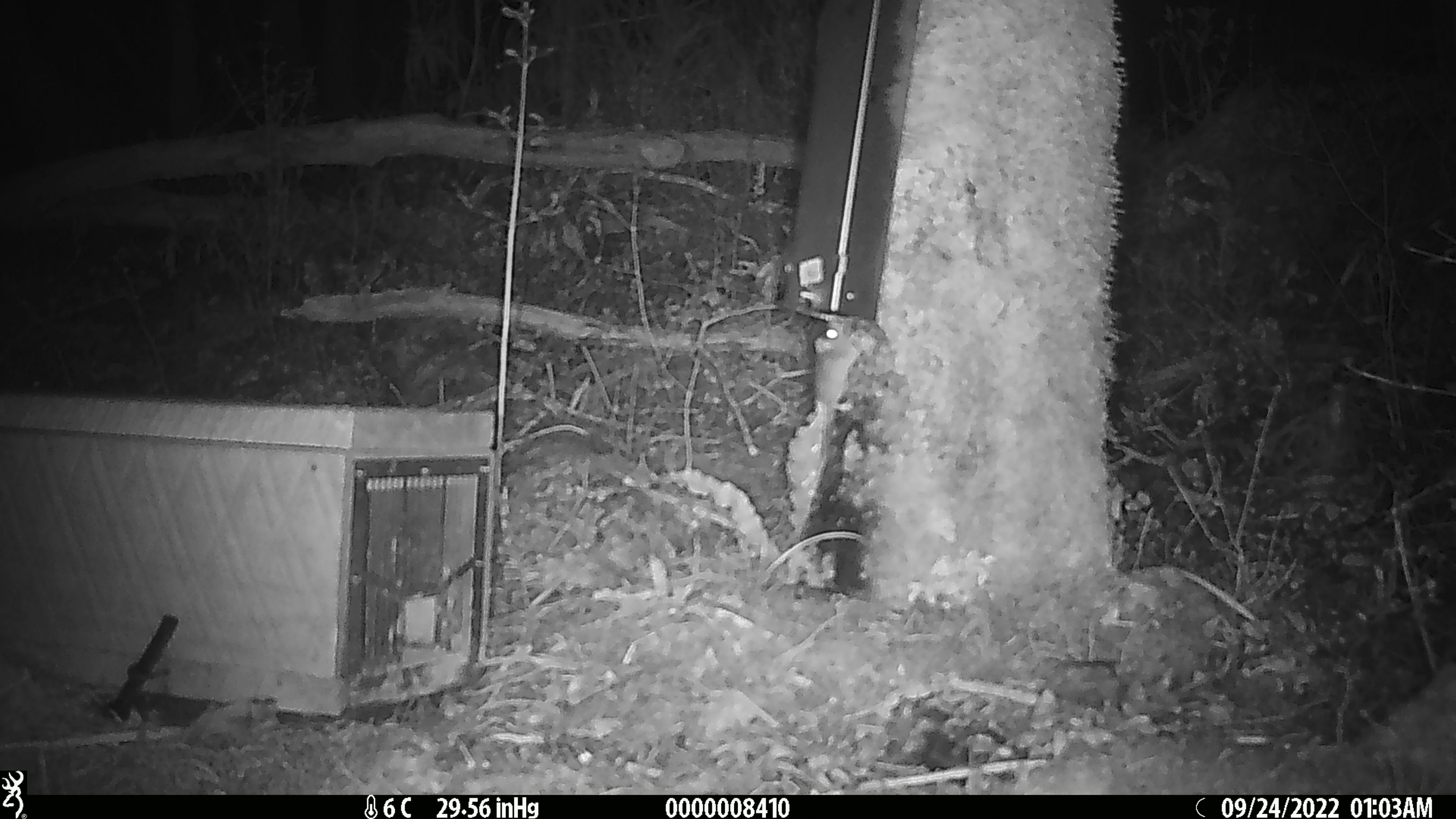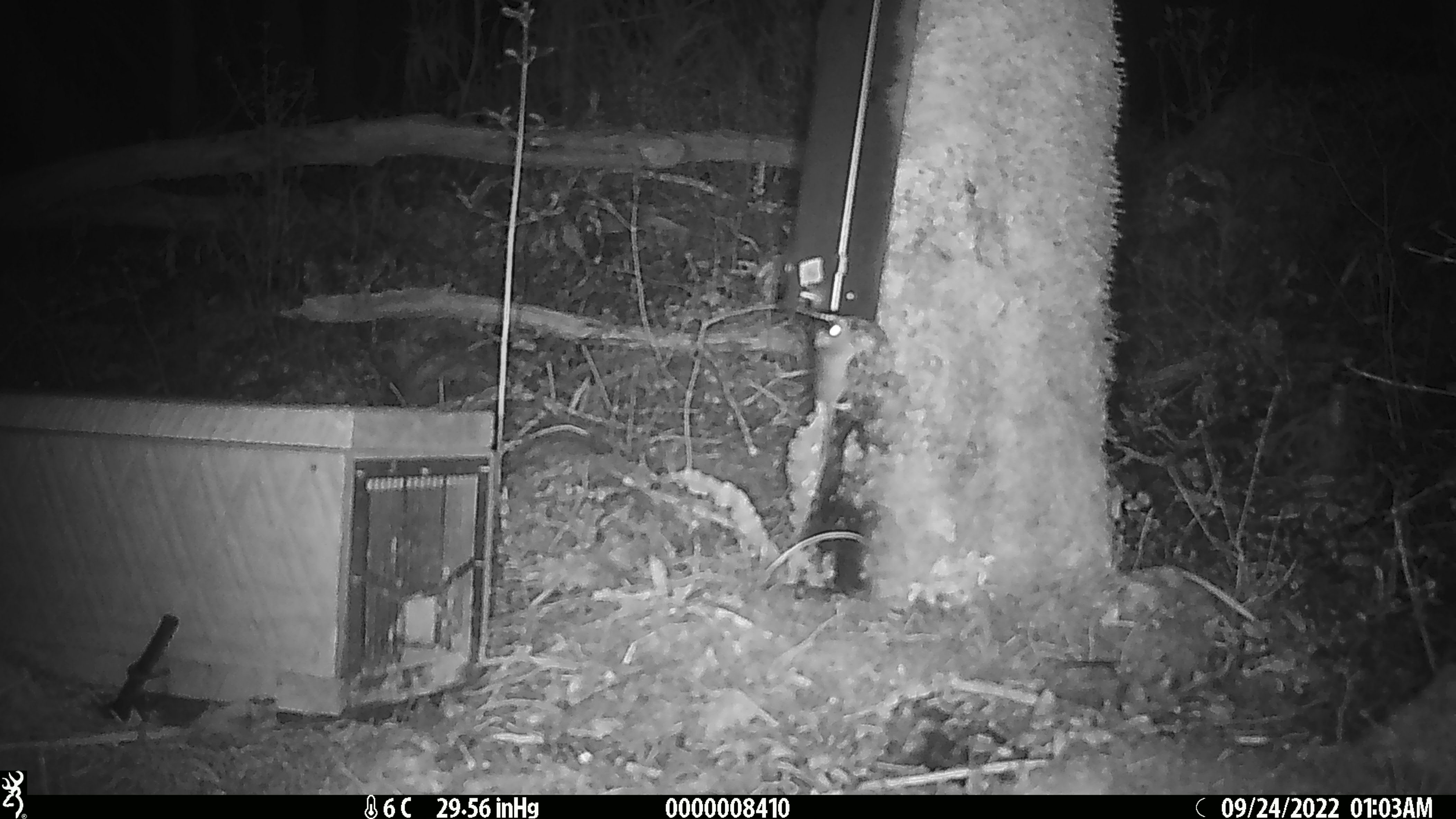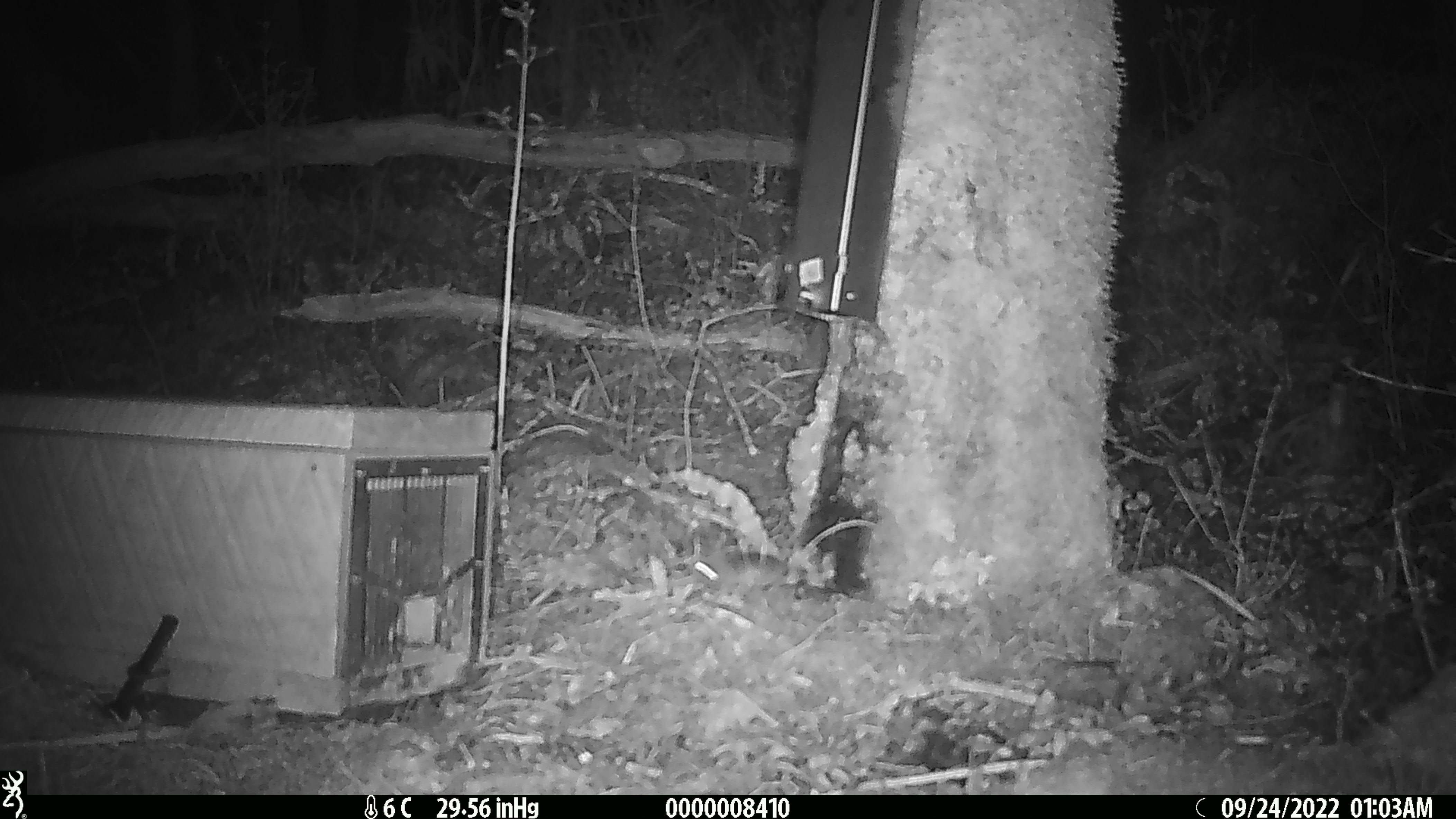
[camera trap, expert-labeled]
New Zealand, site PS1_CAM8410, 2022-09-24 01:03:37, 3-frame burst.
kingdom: Animalia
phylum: Chordata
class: Mammalia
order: Rodentia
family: Muridae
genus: Mus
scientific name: Mus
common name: mouse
Mouse (Mus).